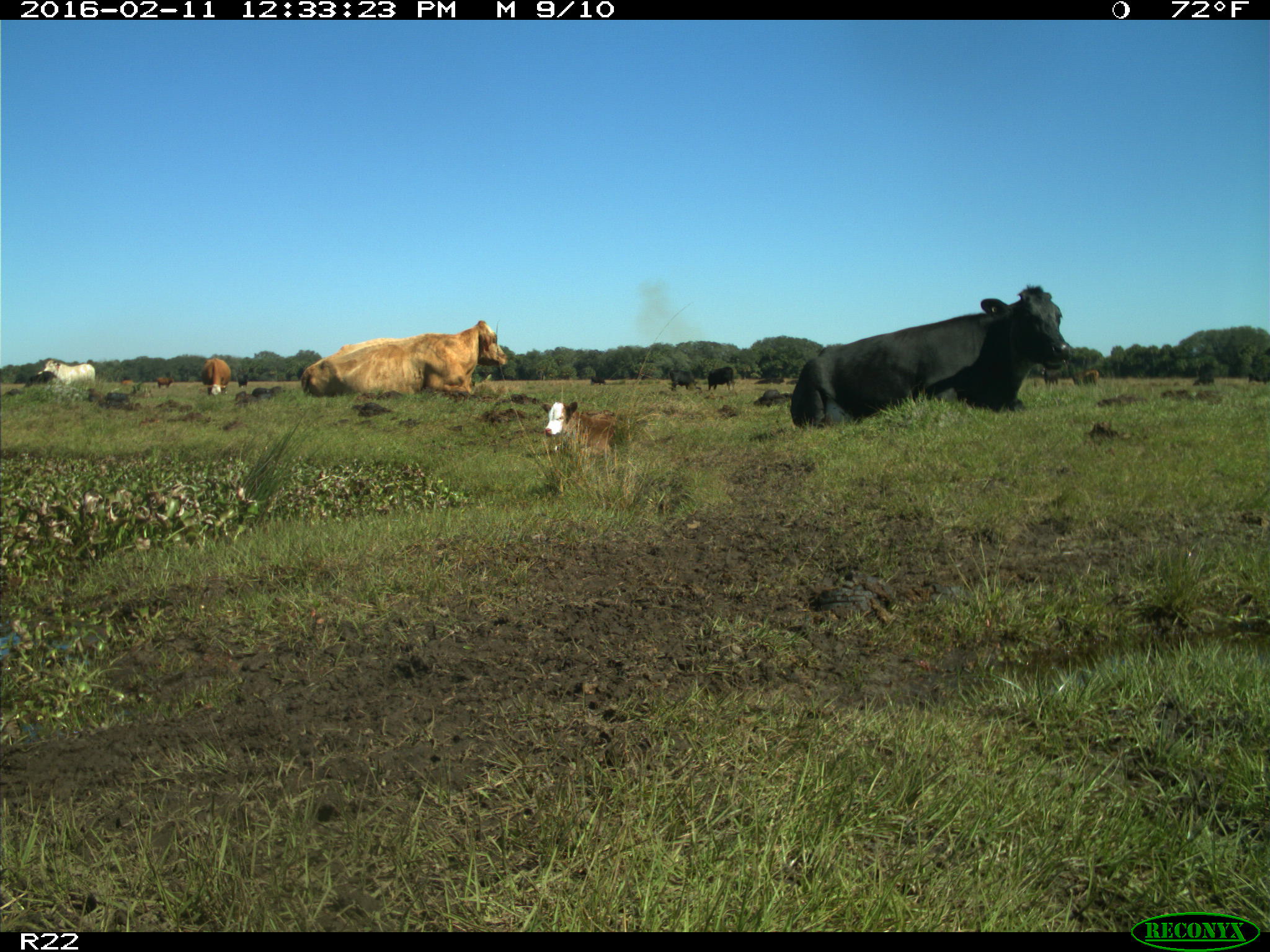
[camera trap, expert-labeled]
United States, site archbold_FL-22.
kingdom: Animalia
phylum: Chordata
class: Mammalia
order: Artiodactyla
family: Bovidae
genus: Bos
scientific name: Bos taurus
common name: domestic cow